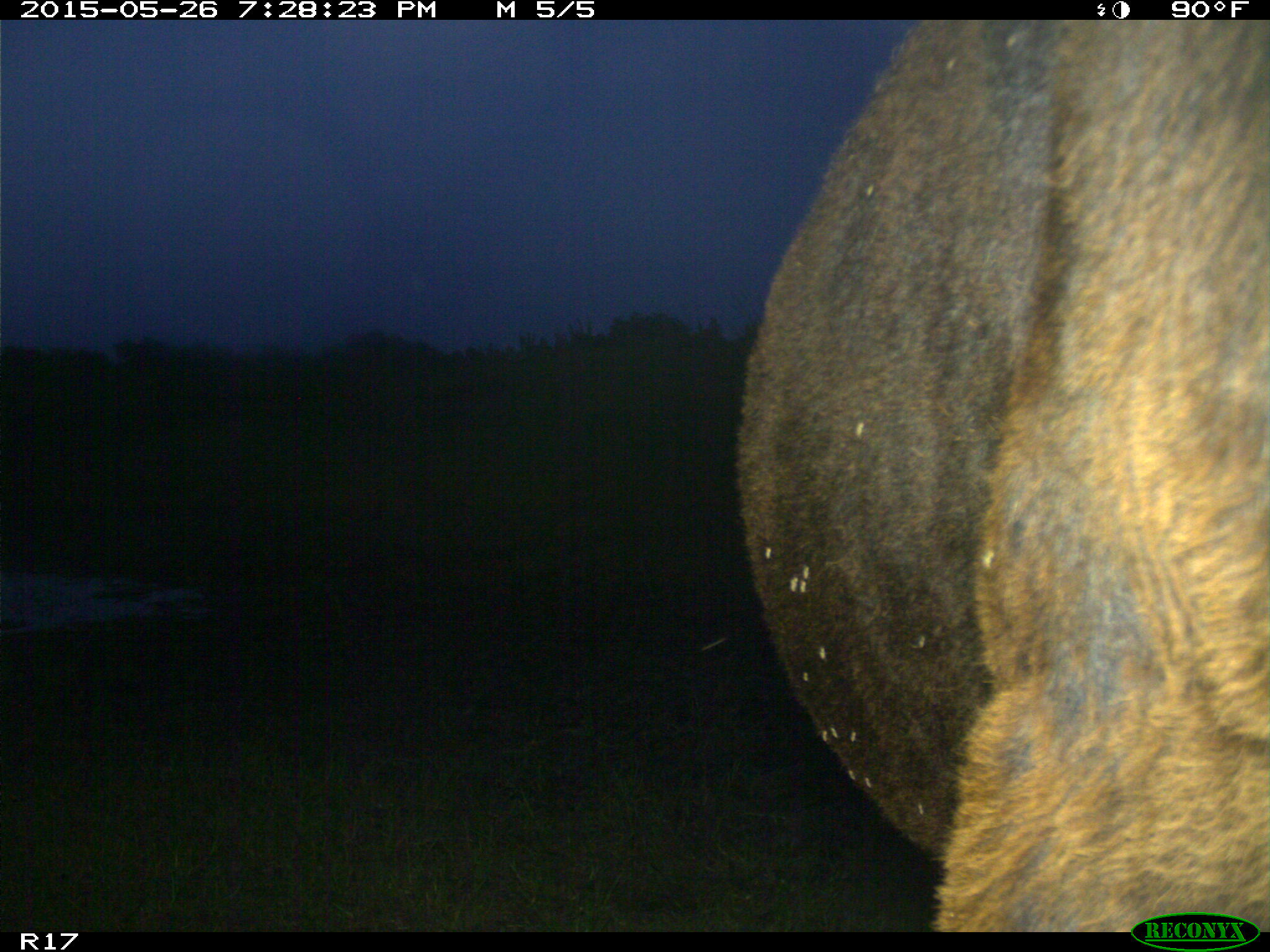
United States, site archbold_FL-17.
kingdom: Animalia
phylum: Chordata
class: Mammalia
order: Artiodactyla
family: Bovidae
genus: Bos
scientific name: Bos taurus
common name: domestic cow